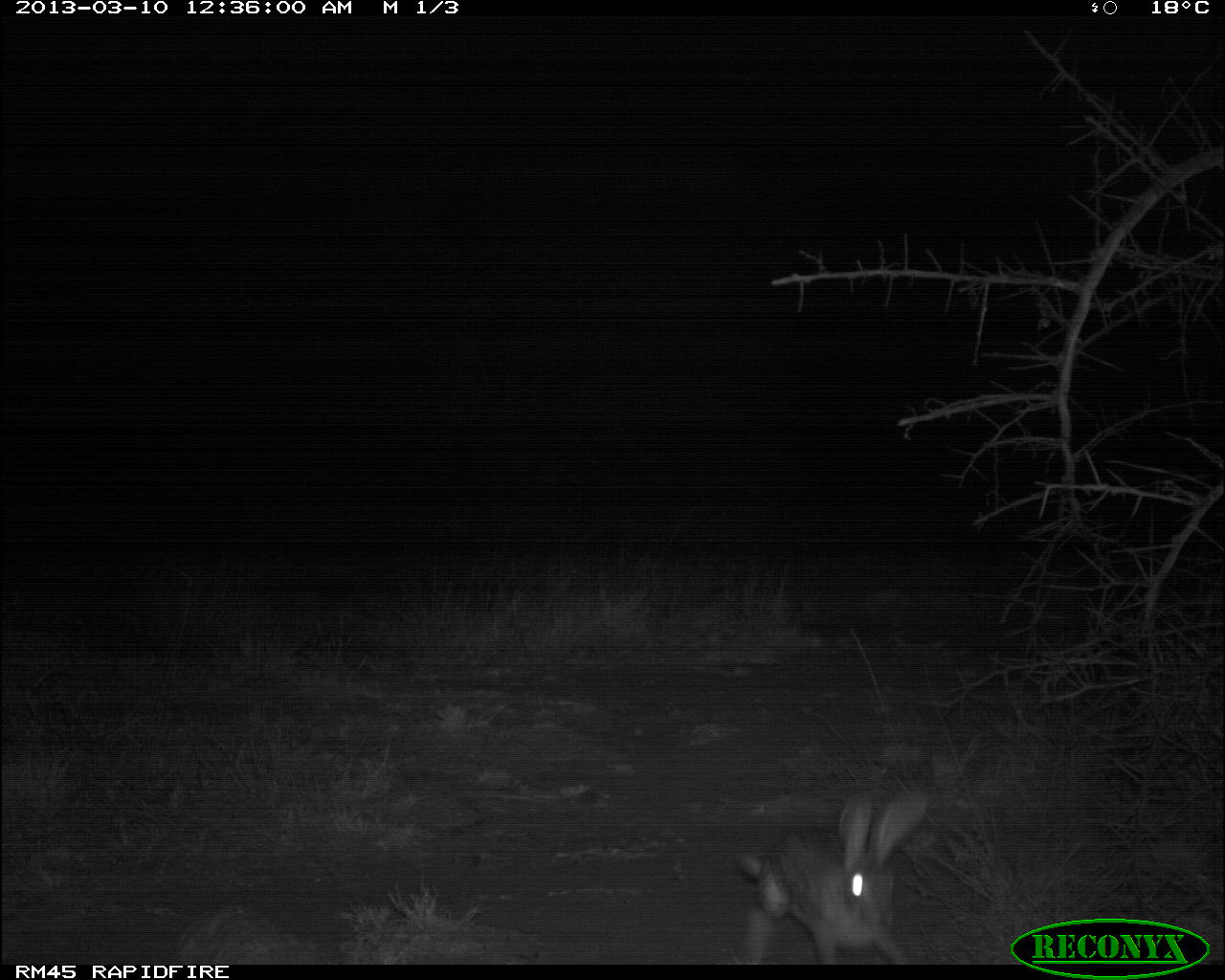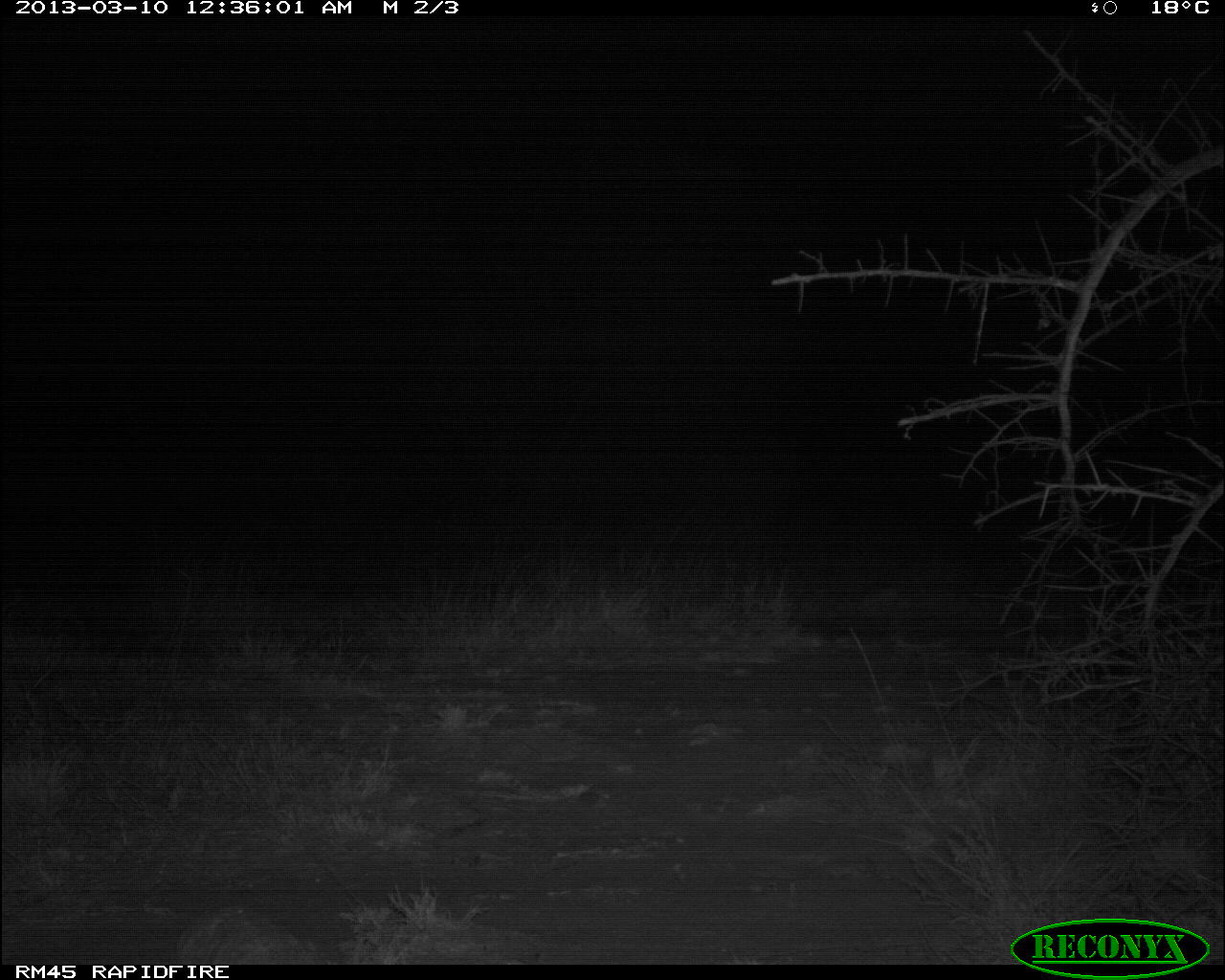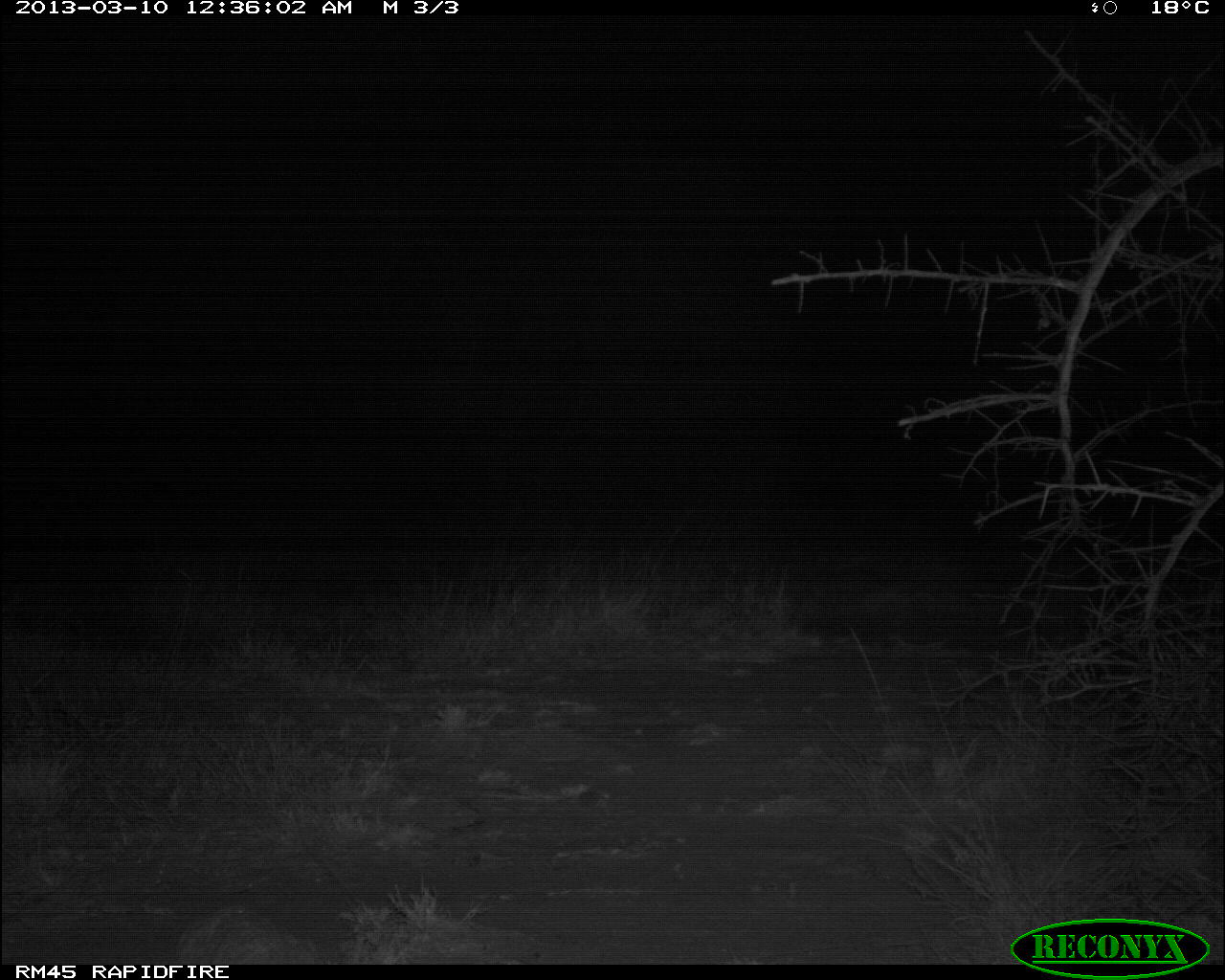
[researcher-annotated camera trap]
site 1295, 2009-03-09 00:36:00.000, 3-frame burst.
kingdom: Animalia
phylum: Chordata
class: Mammalia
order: Lagomorpha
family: Leporidae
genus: Lepus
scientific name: Lepus saxatilis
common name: scrub hare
Lepus saxatilis (scrub hare), count 1.